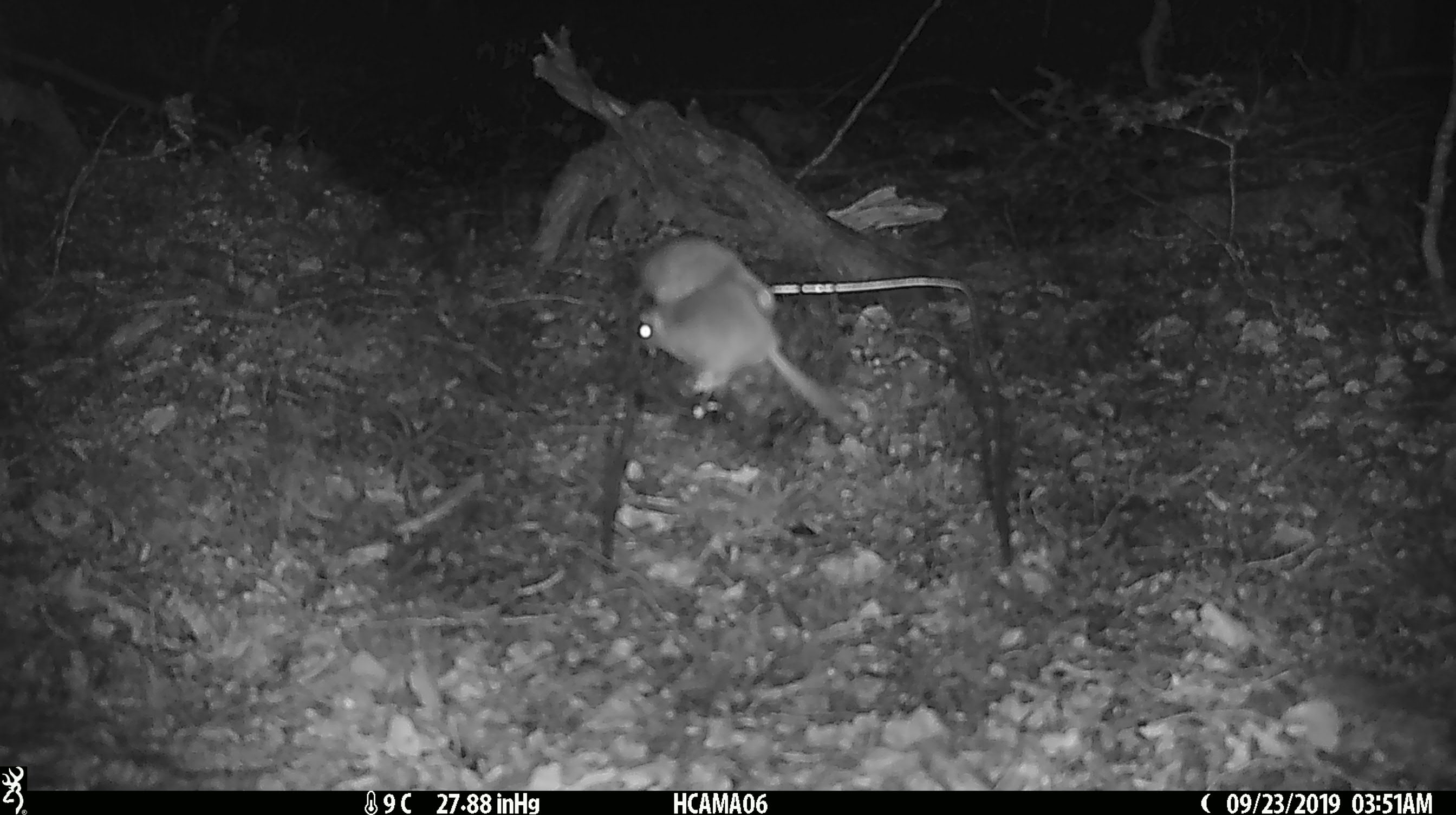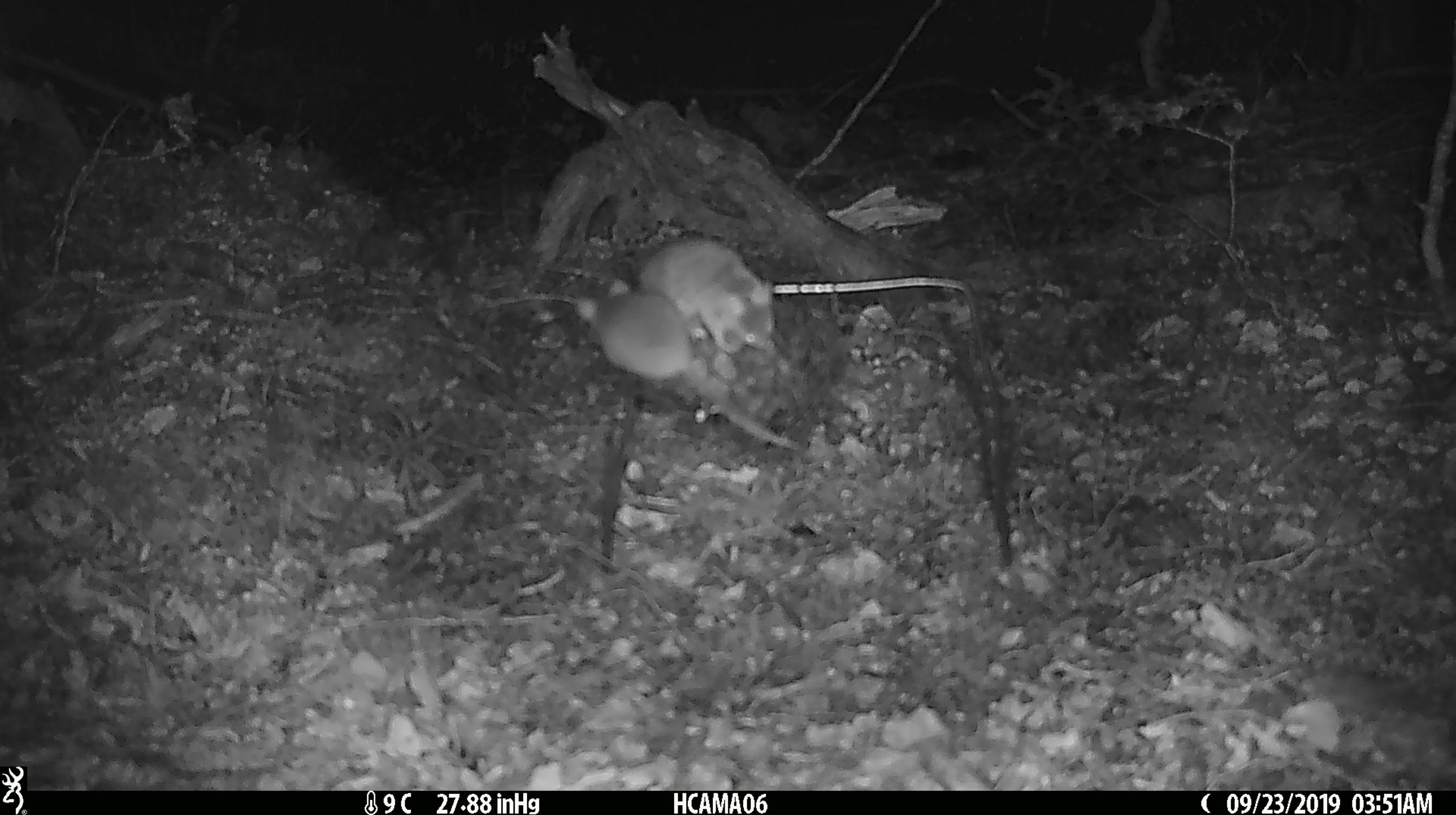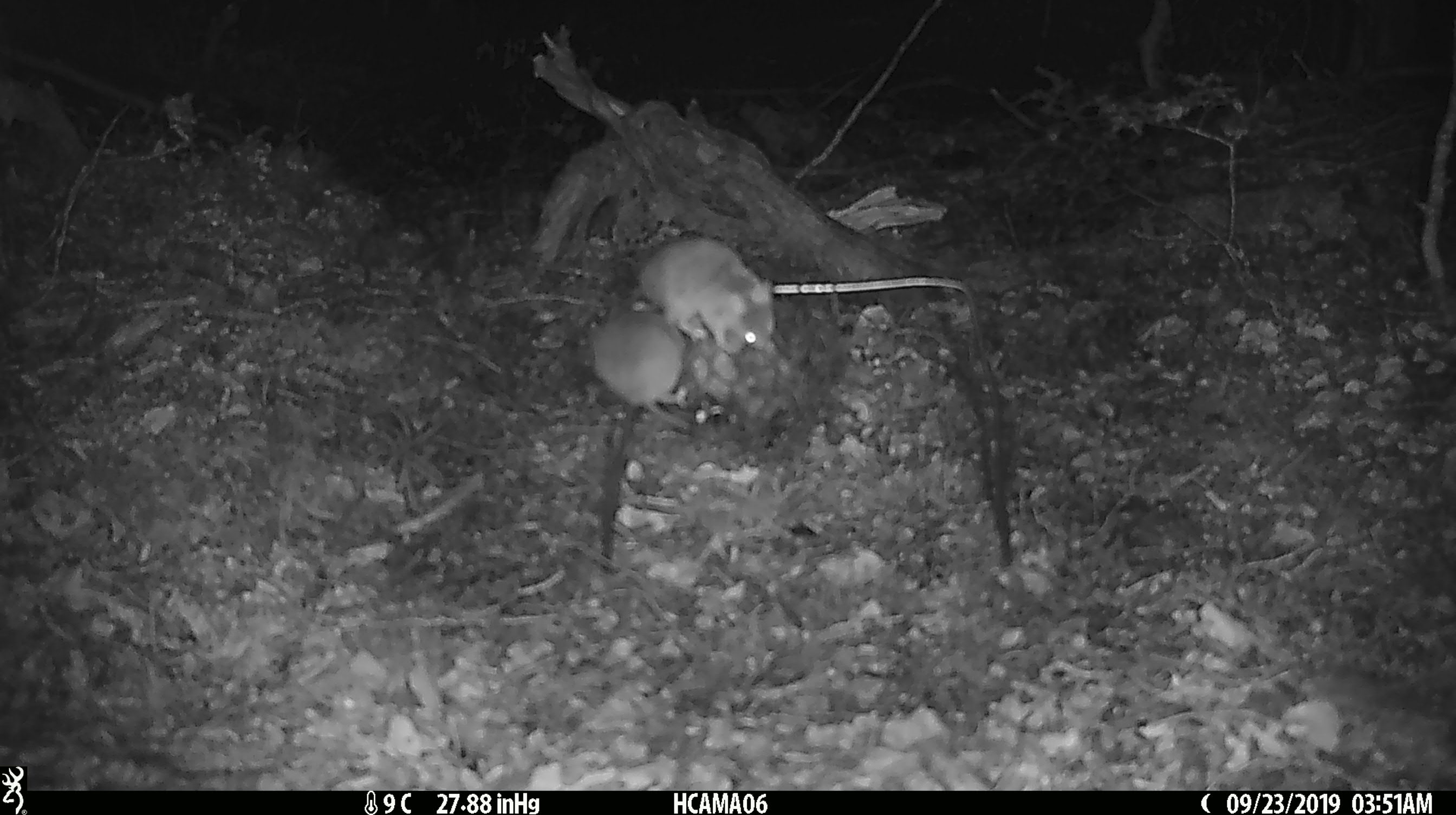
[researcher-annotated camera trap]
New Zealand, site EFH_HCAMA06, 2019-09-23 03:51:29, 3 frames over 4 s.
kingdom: Animalia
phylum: Chordata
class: Mammalia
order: Rodentia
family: Muridae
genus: Mus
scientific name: Mus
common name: mouse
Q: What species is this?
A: Mouse (Mus).